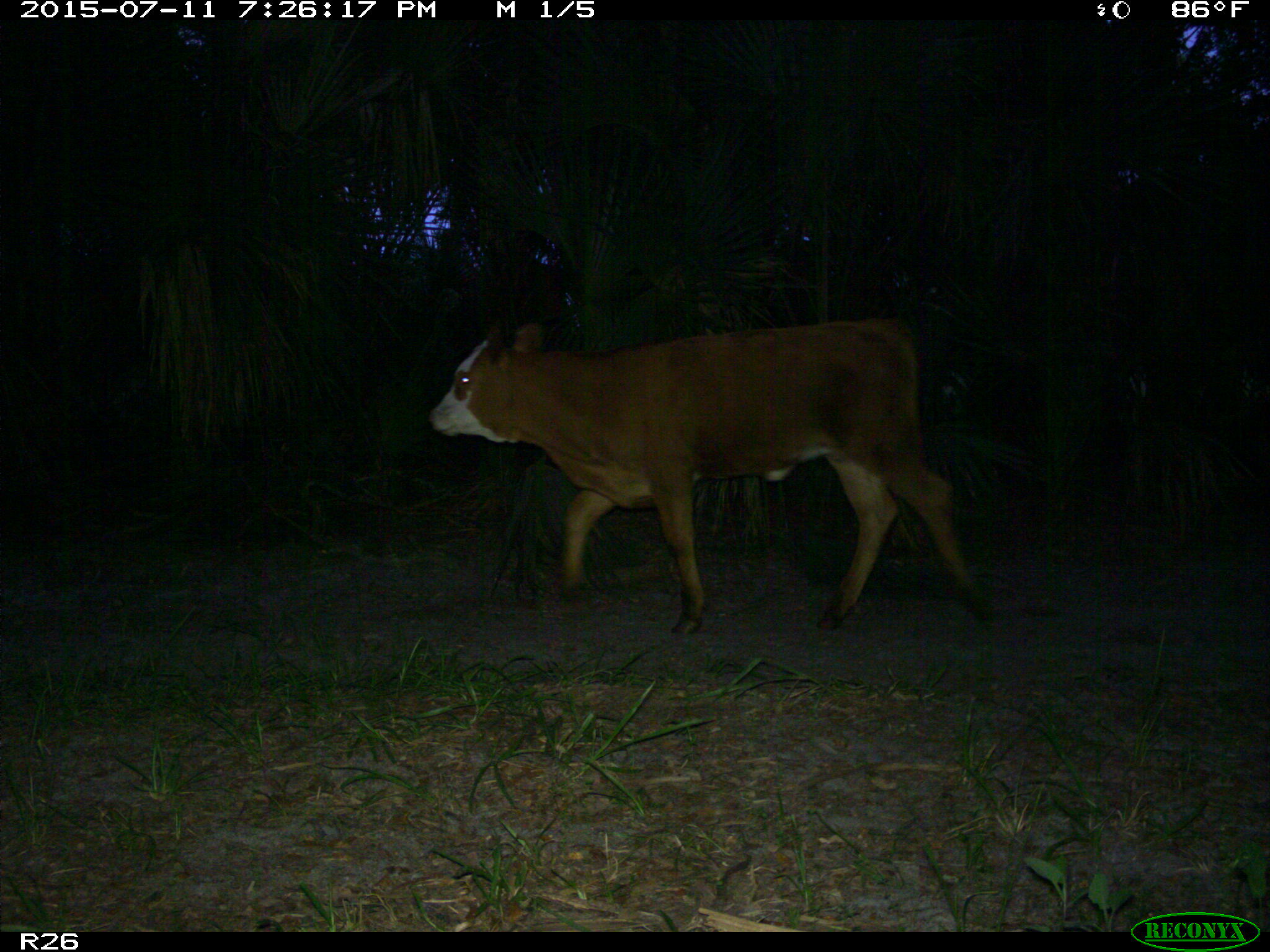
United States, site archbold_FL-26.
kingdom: Animalia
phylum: Chordata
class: Mammalia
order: Artiodactyla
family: Bovidae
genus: Bos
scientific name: Bos taurus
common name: domestic cow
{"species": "Bos taurus (domestic cow)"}